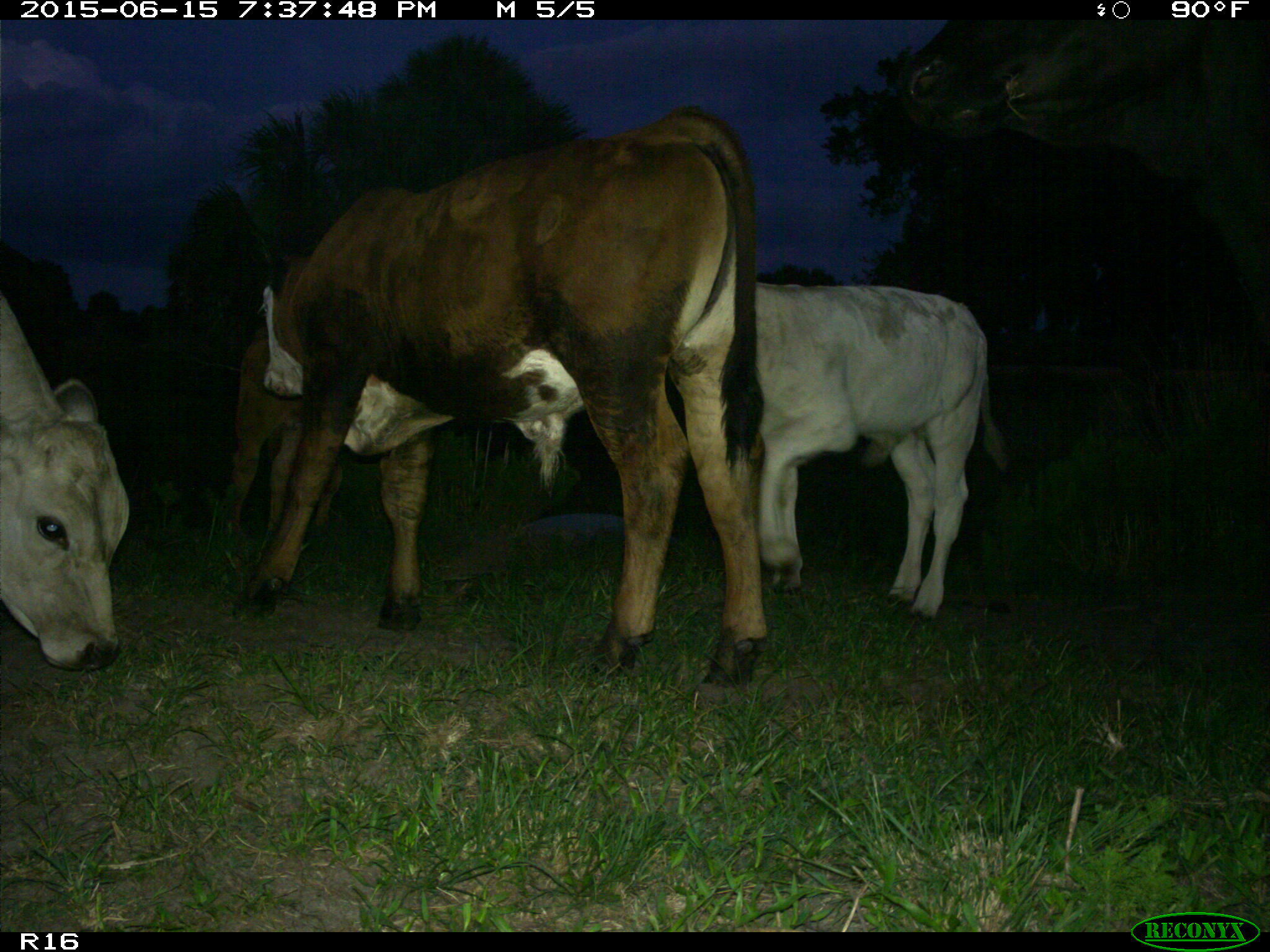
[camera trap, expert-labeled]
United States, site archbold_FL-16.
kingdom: Animalia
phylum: Chordata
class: Mammalia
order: Artiodactyla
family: Bovidae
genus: Bos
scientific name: Bos taurus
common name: domestic cow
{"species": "Bos taurus (domestic cow)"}